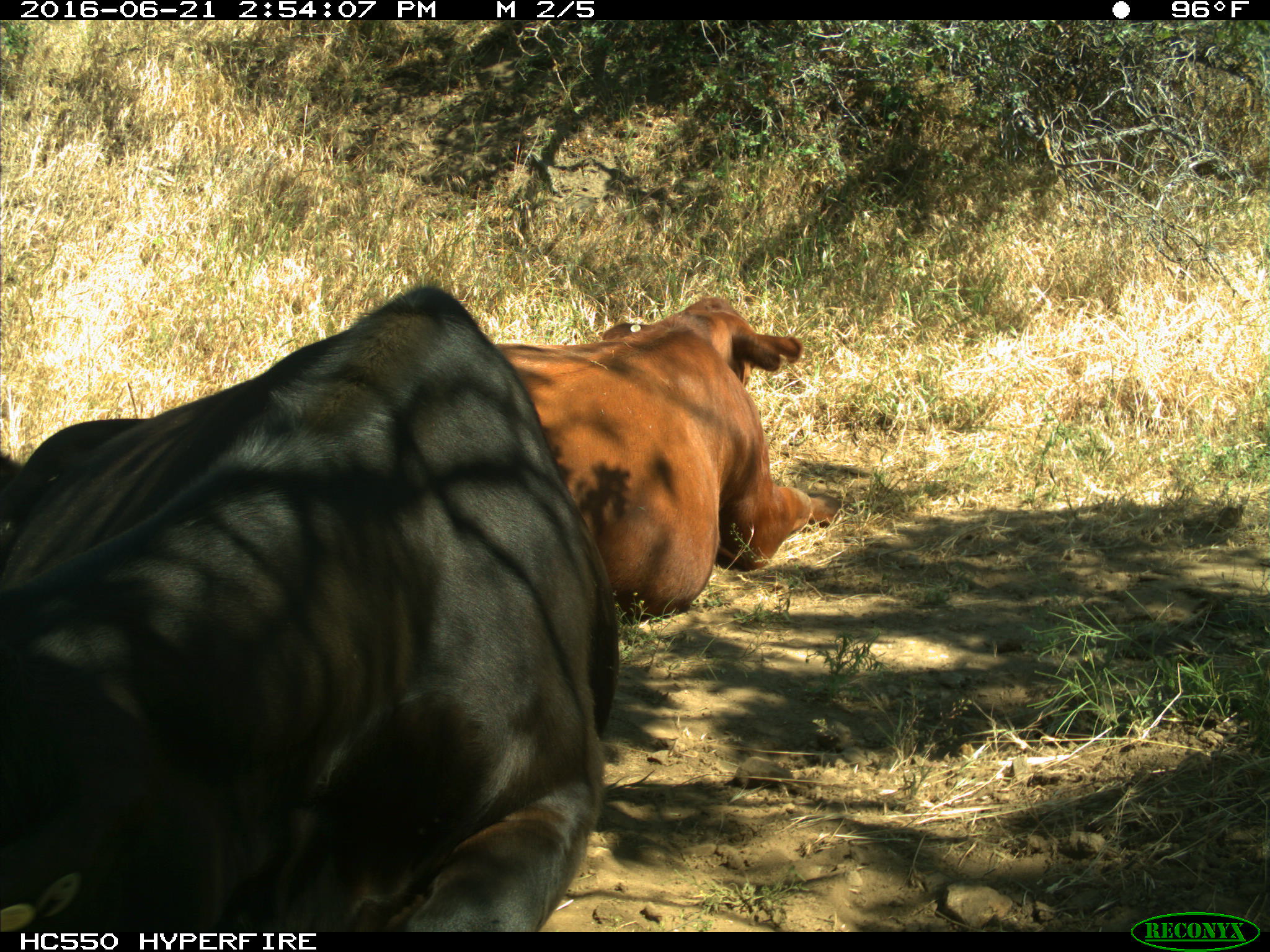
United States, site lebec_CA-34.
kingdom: Animalia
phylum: Chordata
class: Mammalia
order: Artiodactyla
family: Bovidae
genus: Bos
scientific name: Bos taurus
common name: domestic cow